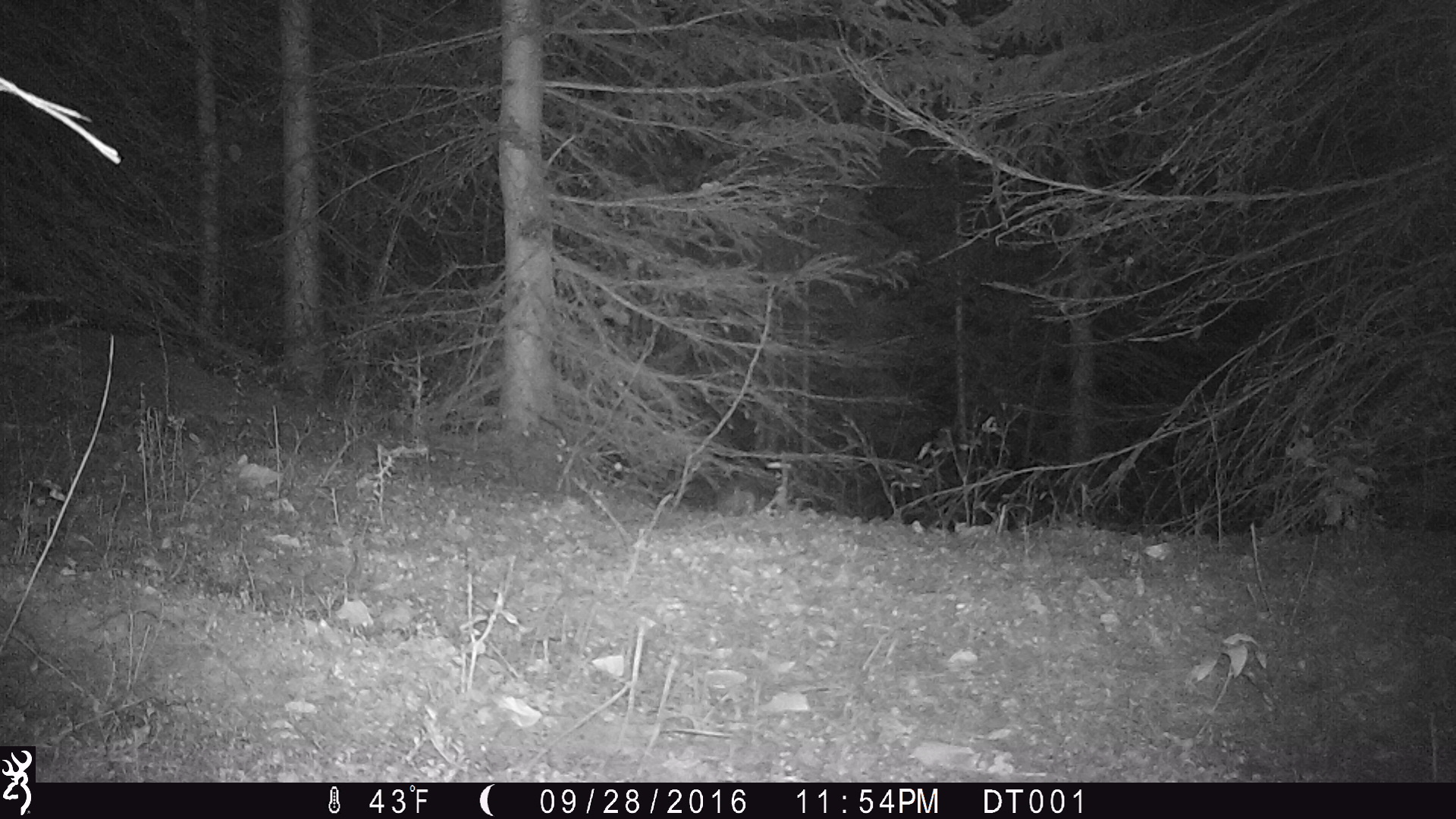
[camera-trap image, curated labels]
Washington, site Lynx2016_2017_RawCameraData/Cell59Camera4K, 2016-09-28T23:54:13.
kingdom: Animalia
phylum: Chordata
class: Mammalia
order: Lagomorpha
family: Leporidae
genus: Lepus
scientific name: Lepus americanus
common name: snowshoe hare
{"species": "Lepus americanus (snowshoe hare)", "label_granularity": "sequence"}